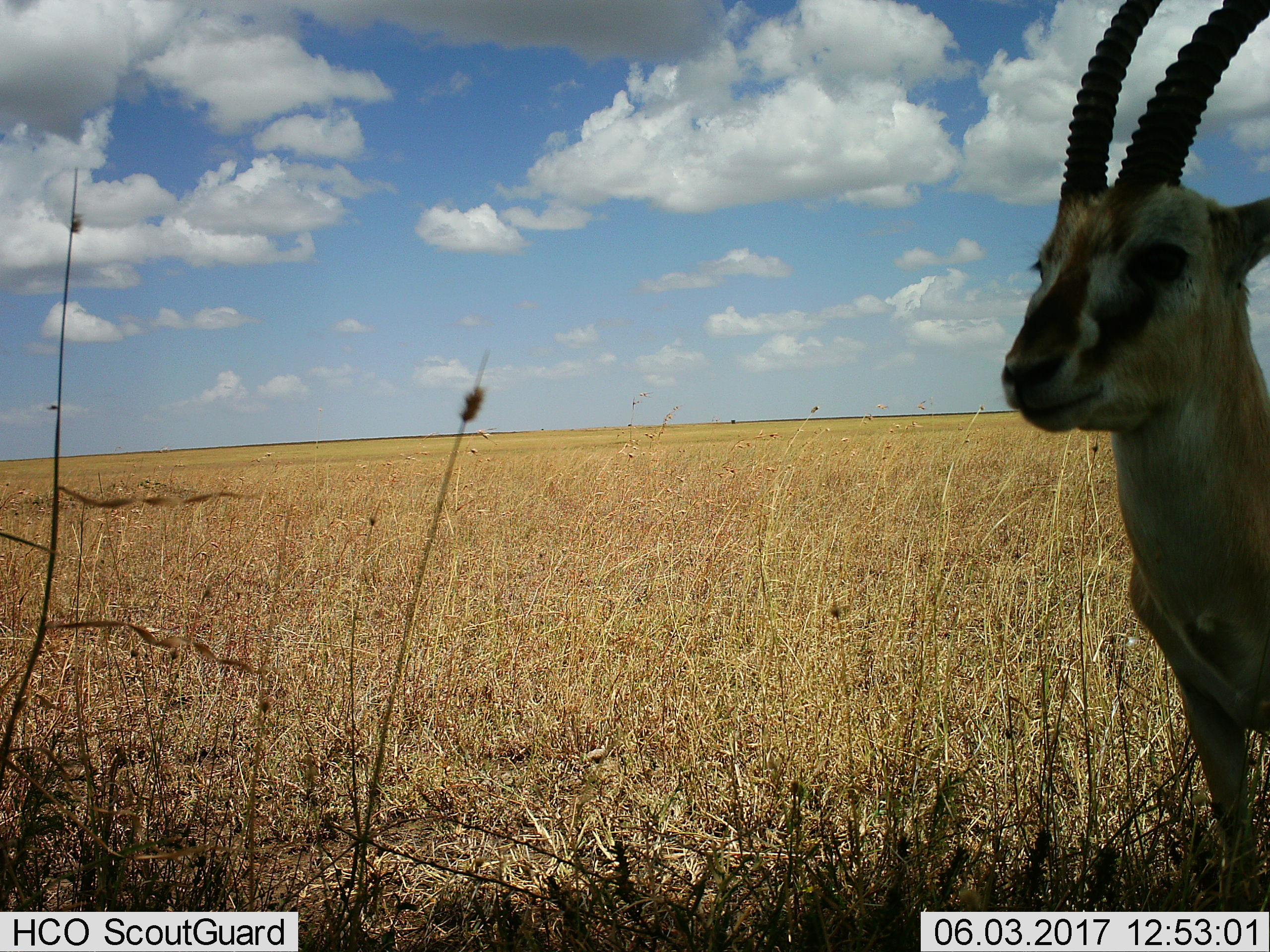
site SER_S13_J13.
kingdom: Animalia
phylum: Chordata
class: Mammalia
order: Artiodactyla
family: Bovidae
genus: Eudorcas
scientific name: Eudorcas thomsonii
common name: thomson's gazelle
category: gazellethomsons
Gazellethomsons (thomson's gazelle) (Eudorcas thomsonii), count 1. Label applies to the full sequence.